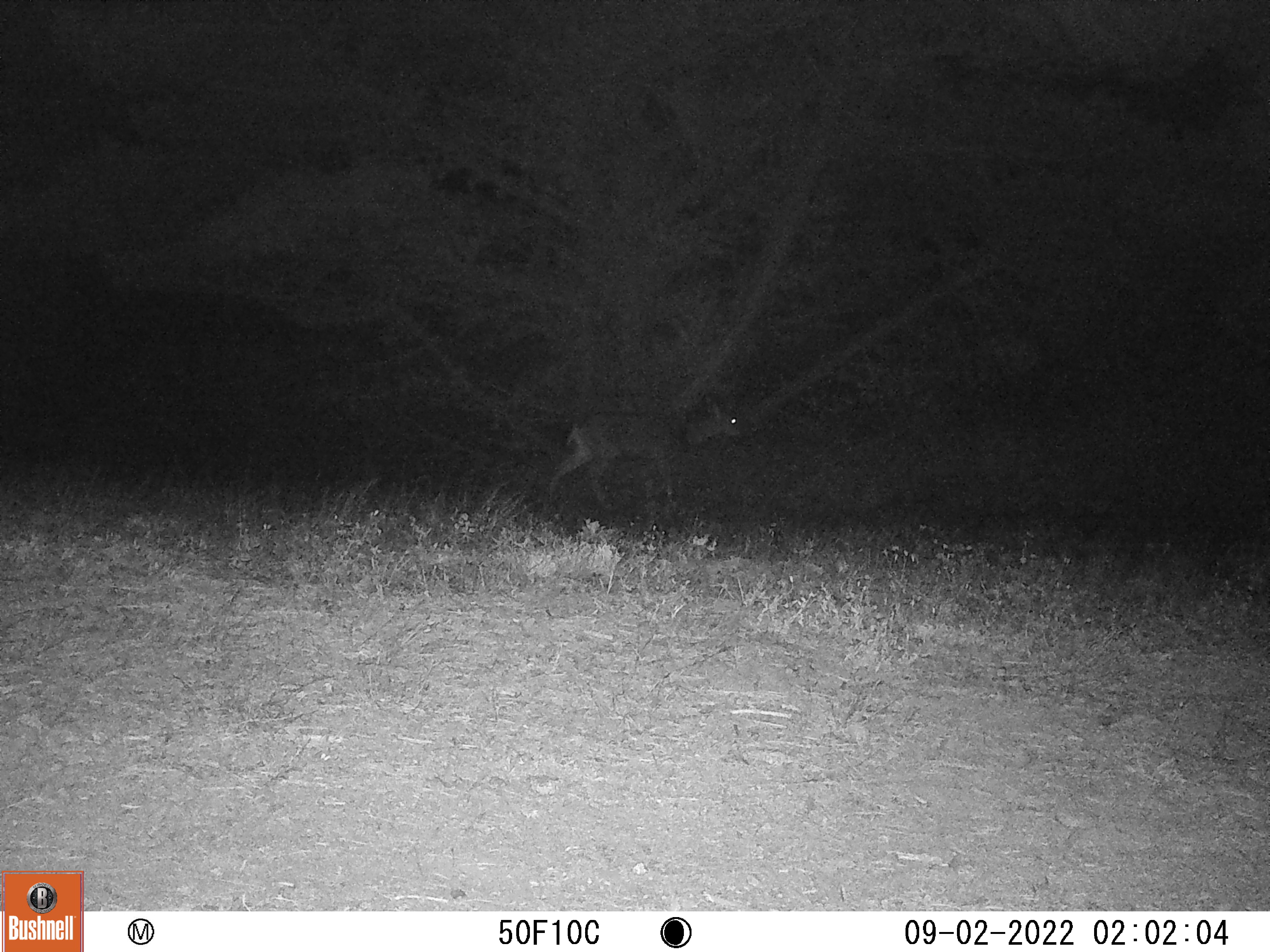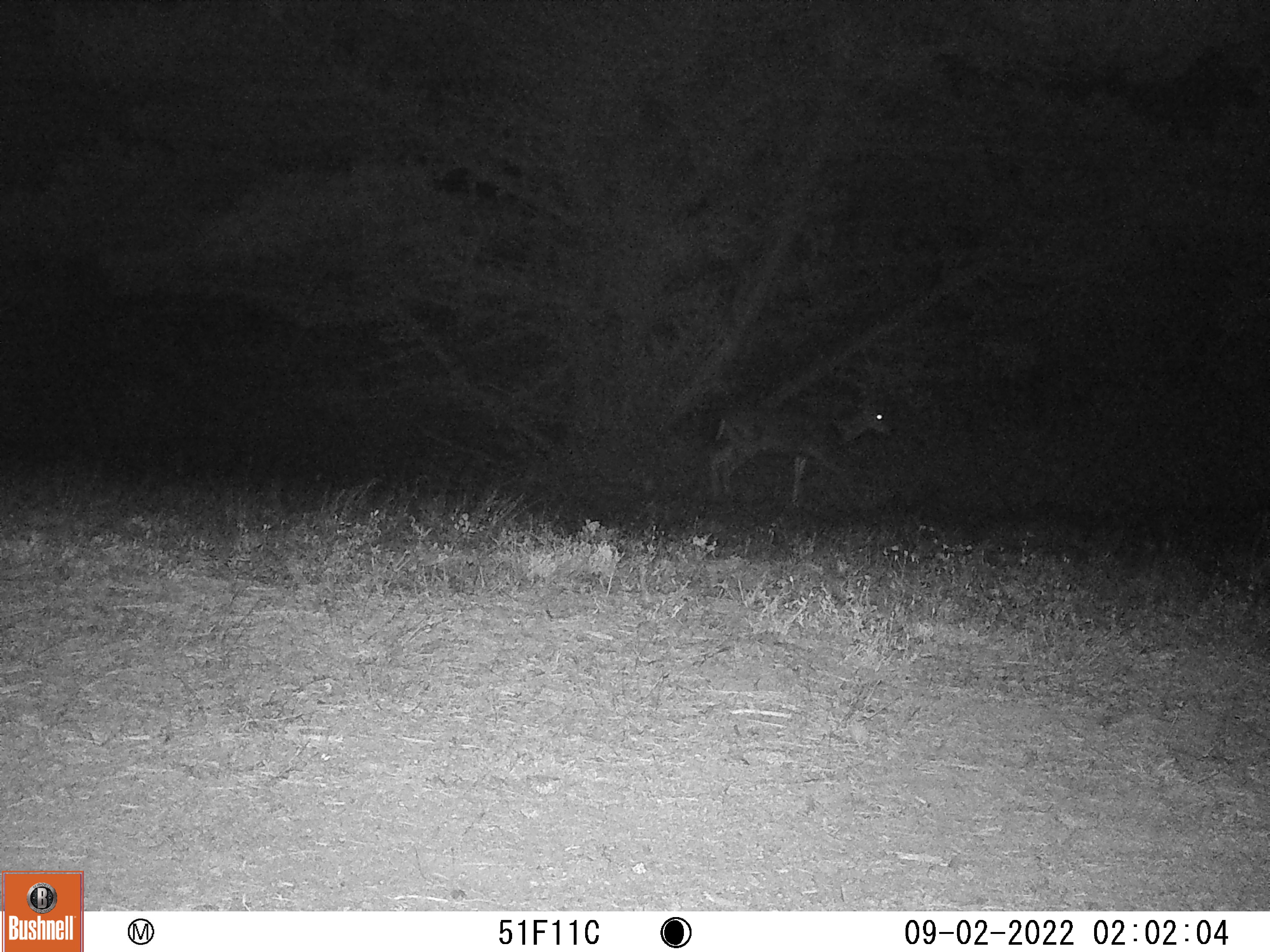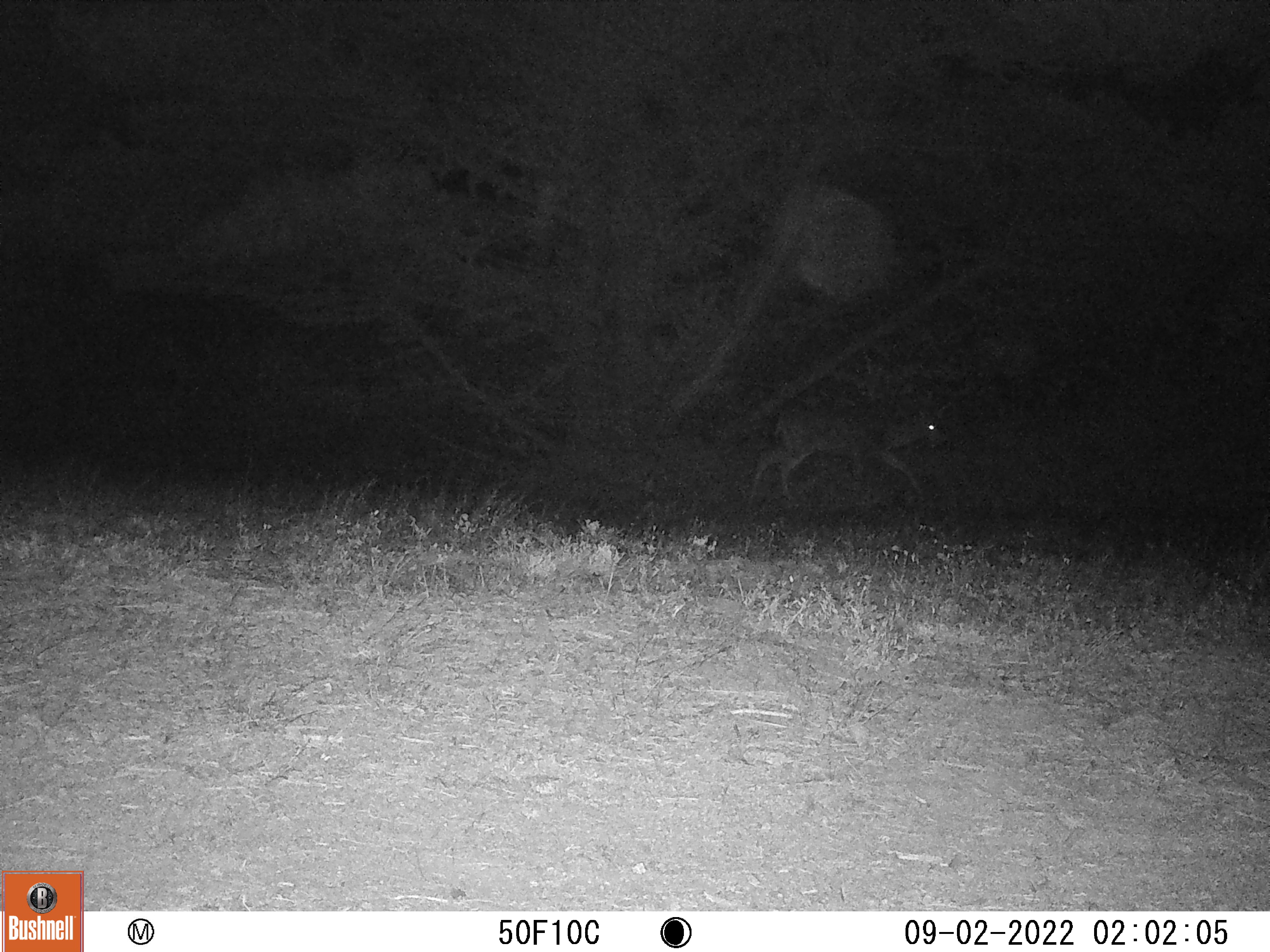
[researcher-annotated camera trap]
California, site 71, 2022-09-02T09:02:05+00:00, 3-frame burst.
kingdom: Animalia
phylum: Chordata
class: Mammalia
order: Artiodactyla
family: Cervidae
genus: Odocoileus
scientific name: Odocoileus hemionus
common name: mule deer